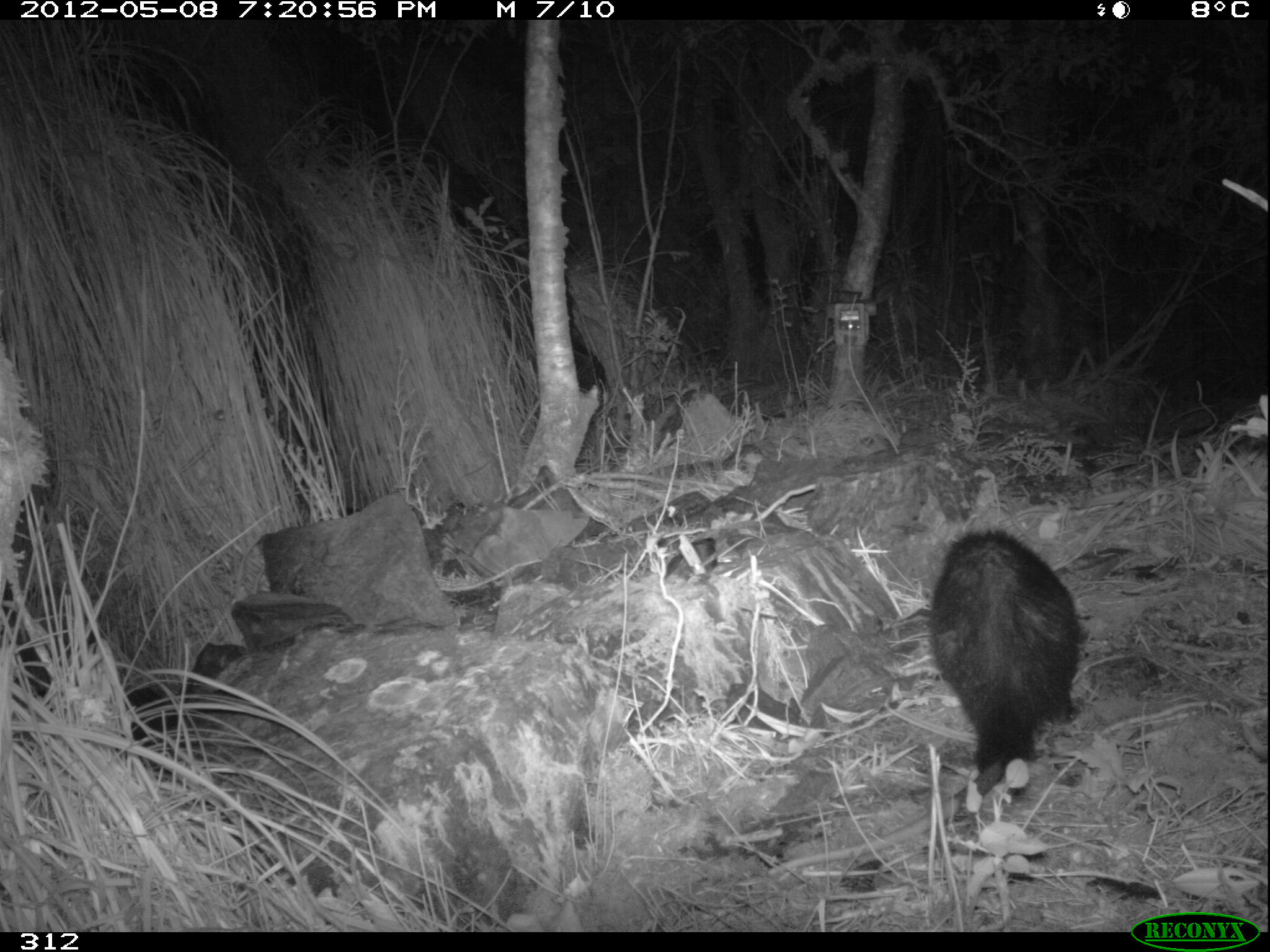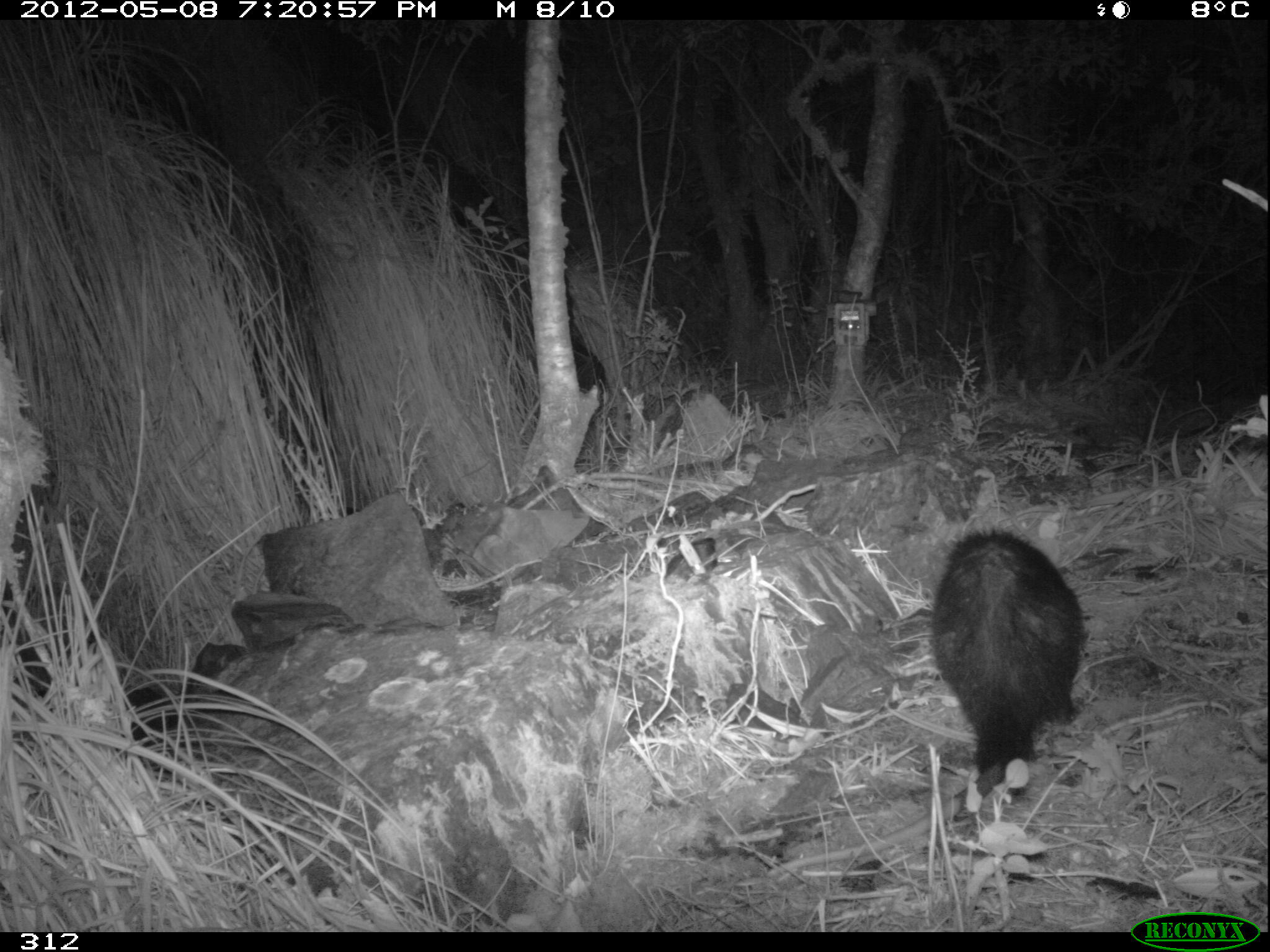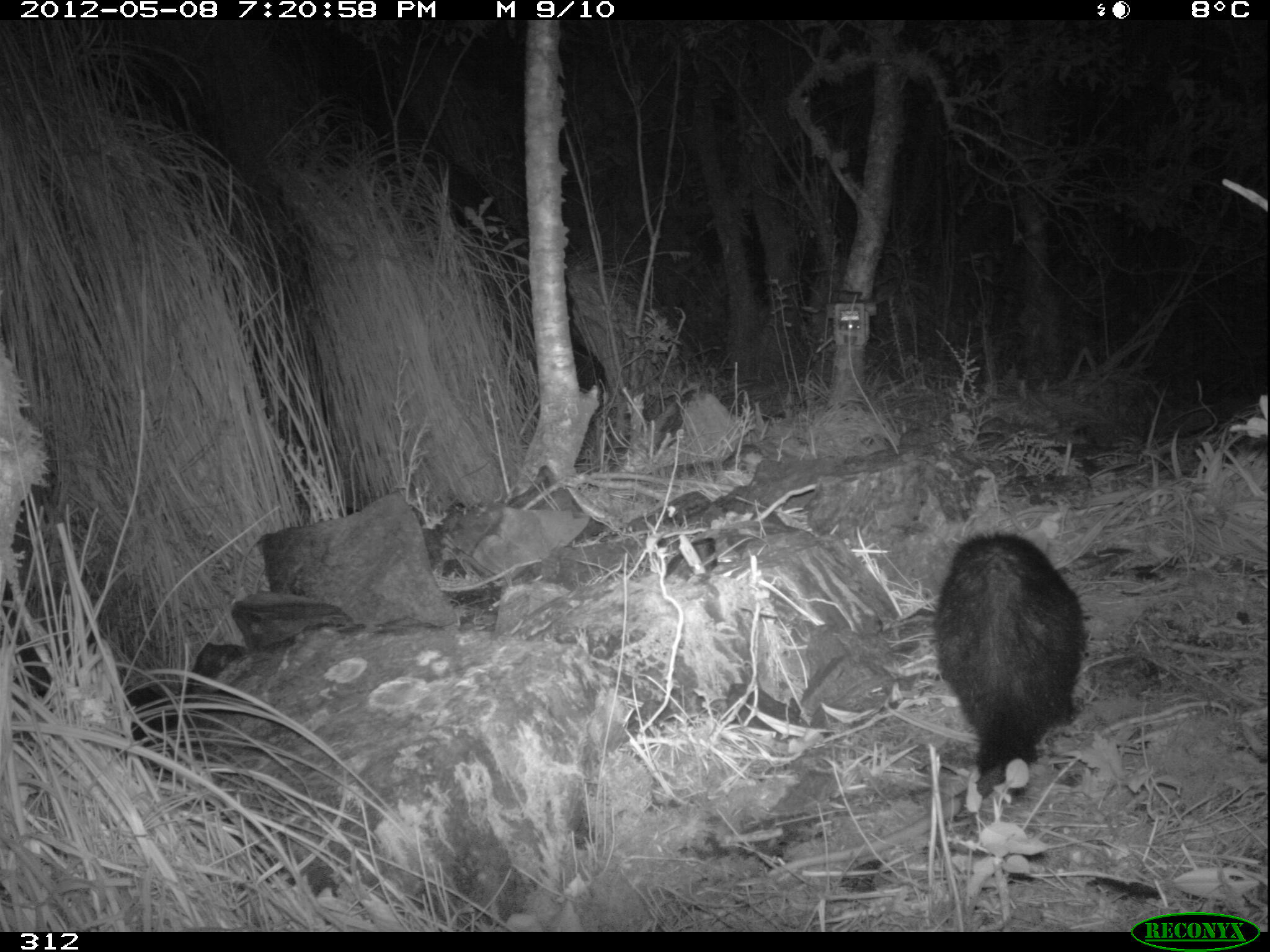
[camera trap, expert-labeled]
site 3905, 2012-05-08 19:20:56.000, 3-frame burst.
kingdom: Animalia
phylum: Chordata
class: Mammalia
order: Didelphimorphia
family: Didelphidae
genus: Didelphis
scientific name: Didelphis pernigra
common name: andean white-eared opossum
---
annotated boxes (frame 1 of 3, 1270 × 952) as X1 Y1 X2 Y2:
didelphis pernigra: 765 527 1082 876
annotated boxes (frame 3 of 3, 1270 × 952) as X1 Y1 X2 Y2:
didelphis pernigra: 761 529 1090 880